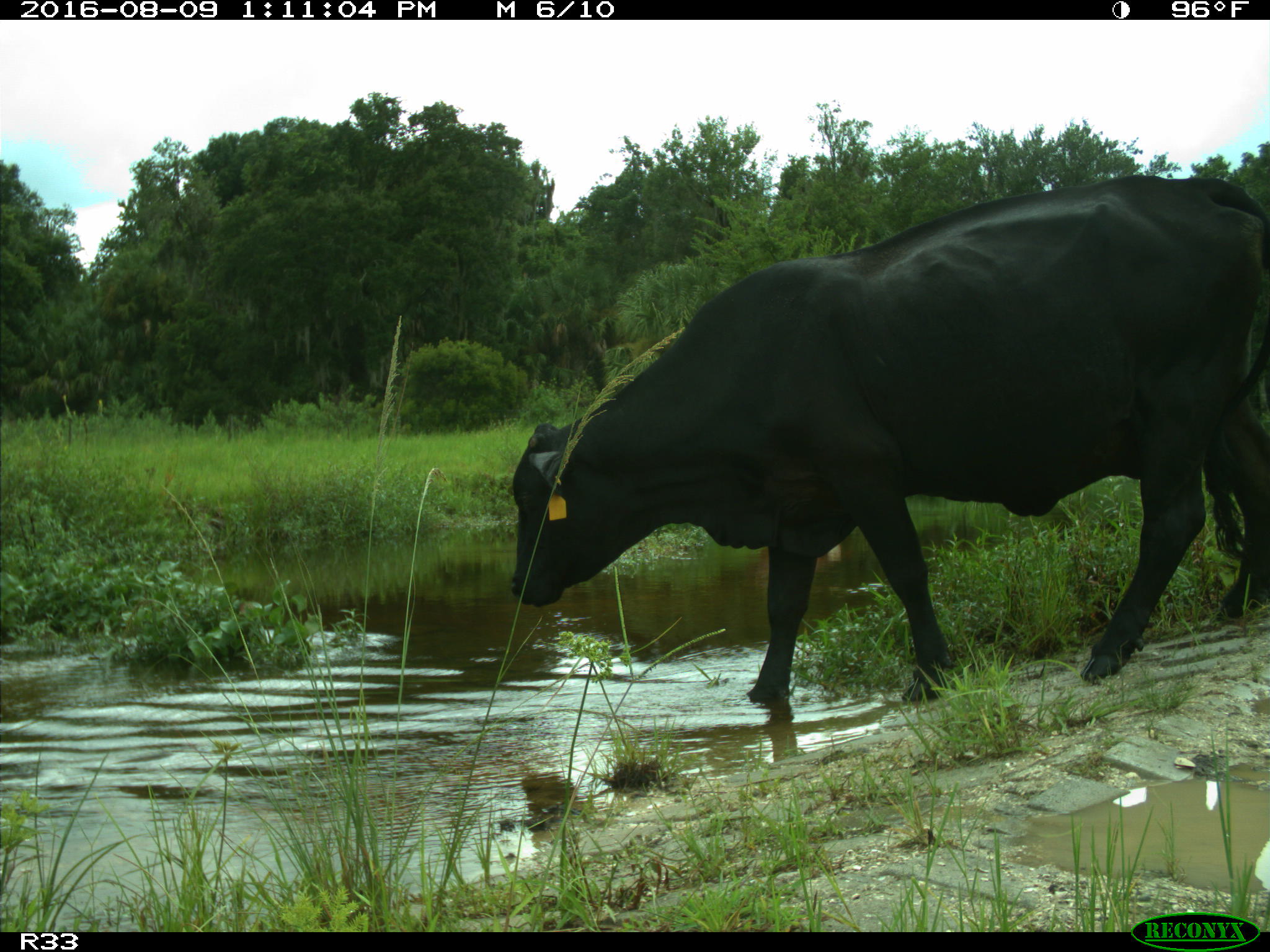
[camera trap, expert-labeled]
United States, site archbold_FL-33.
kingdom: Animalia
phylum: Chordata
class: Mammalia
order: Artiodactyla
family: Bovidae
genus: Bos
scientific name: Bos taurus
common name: domestic cow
Bos taurus (domestic cow).